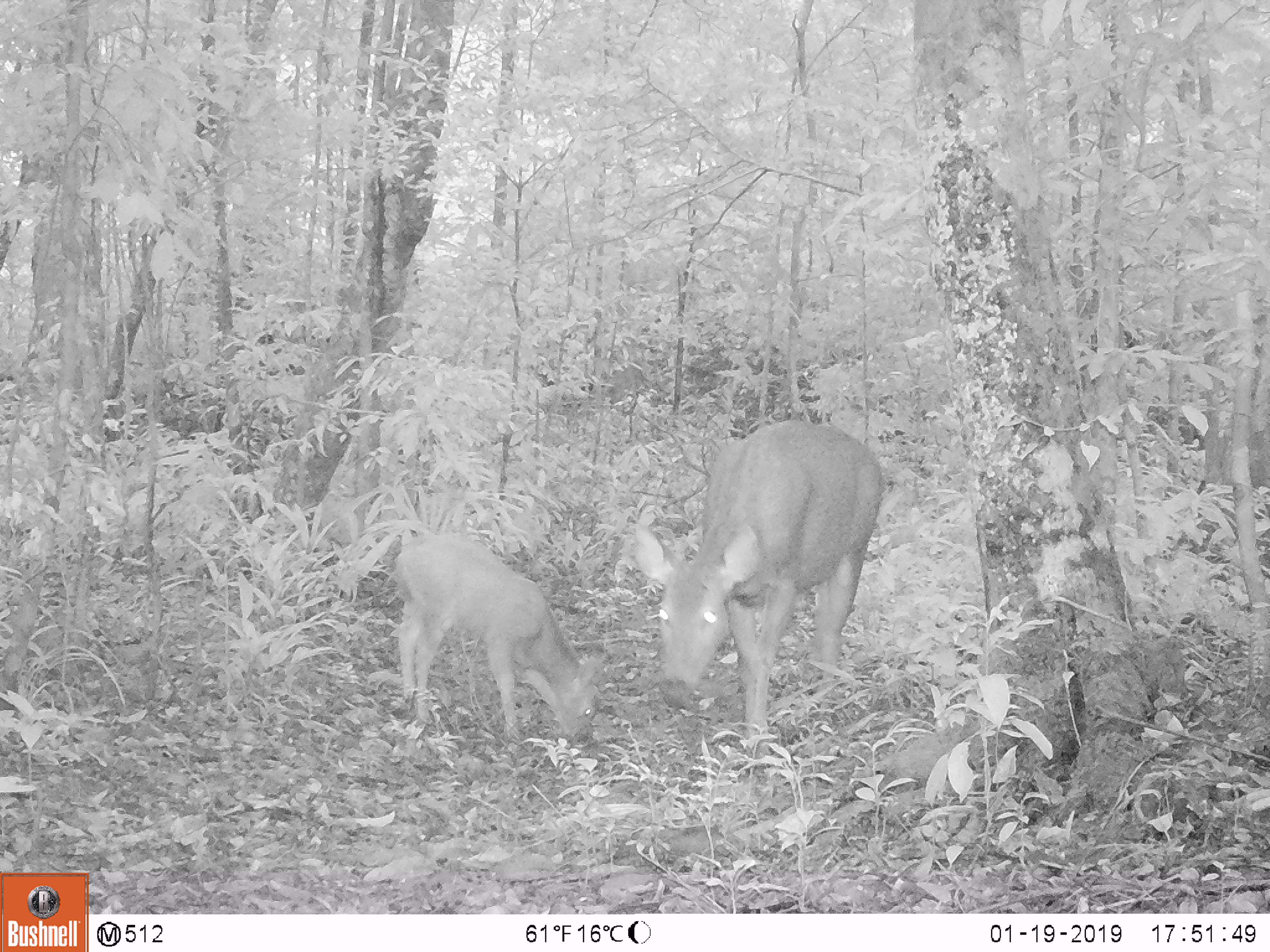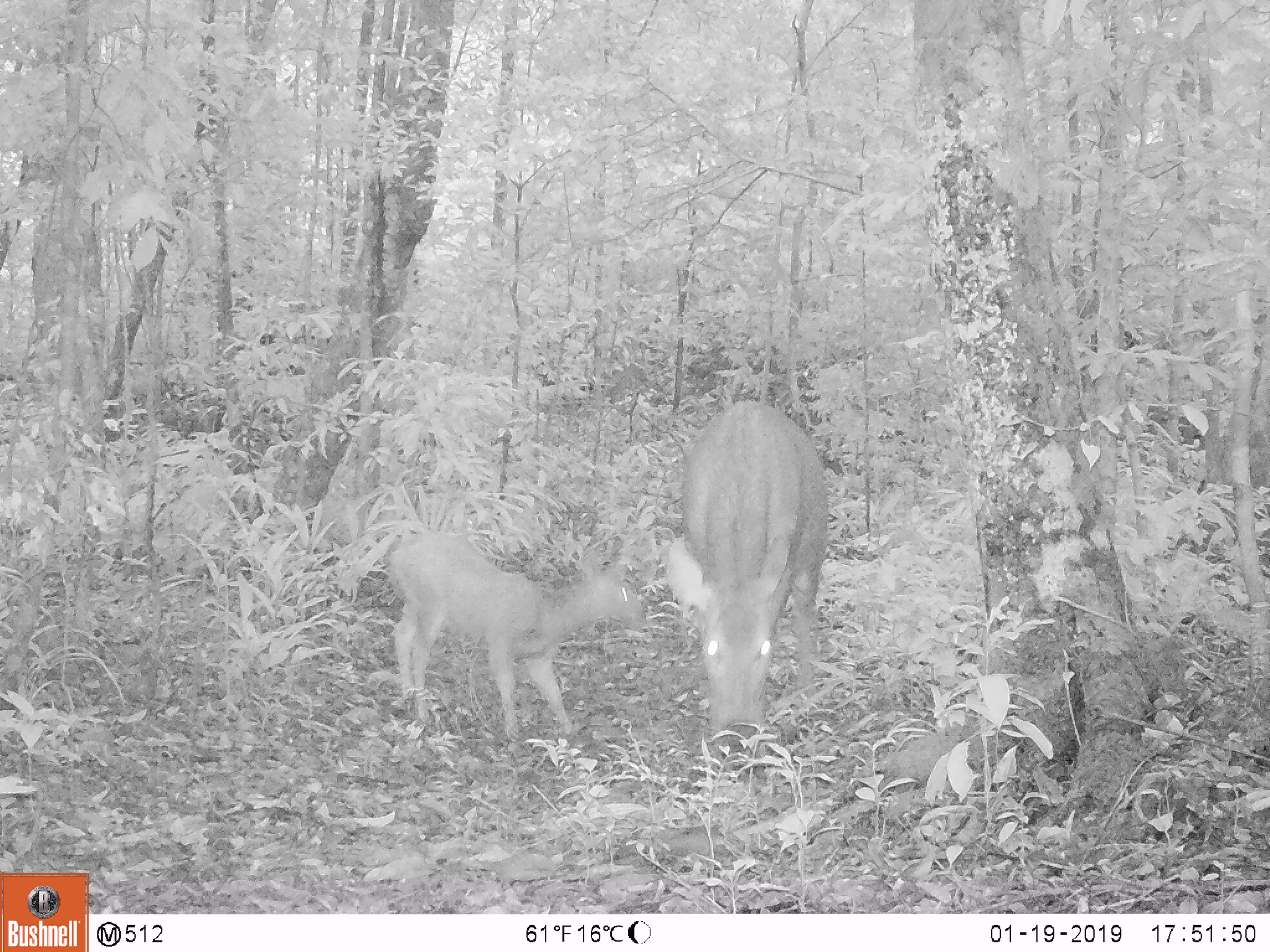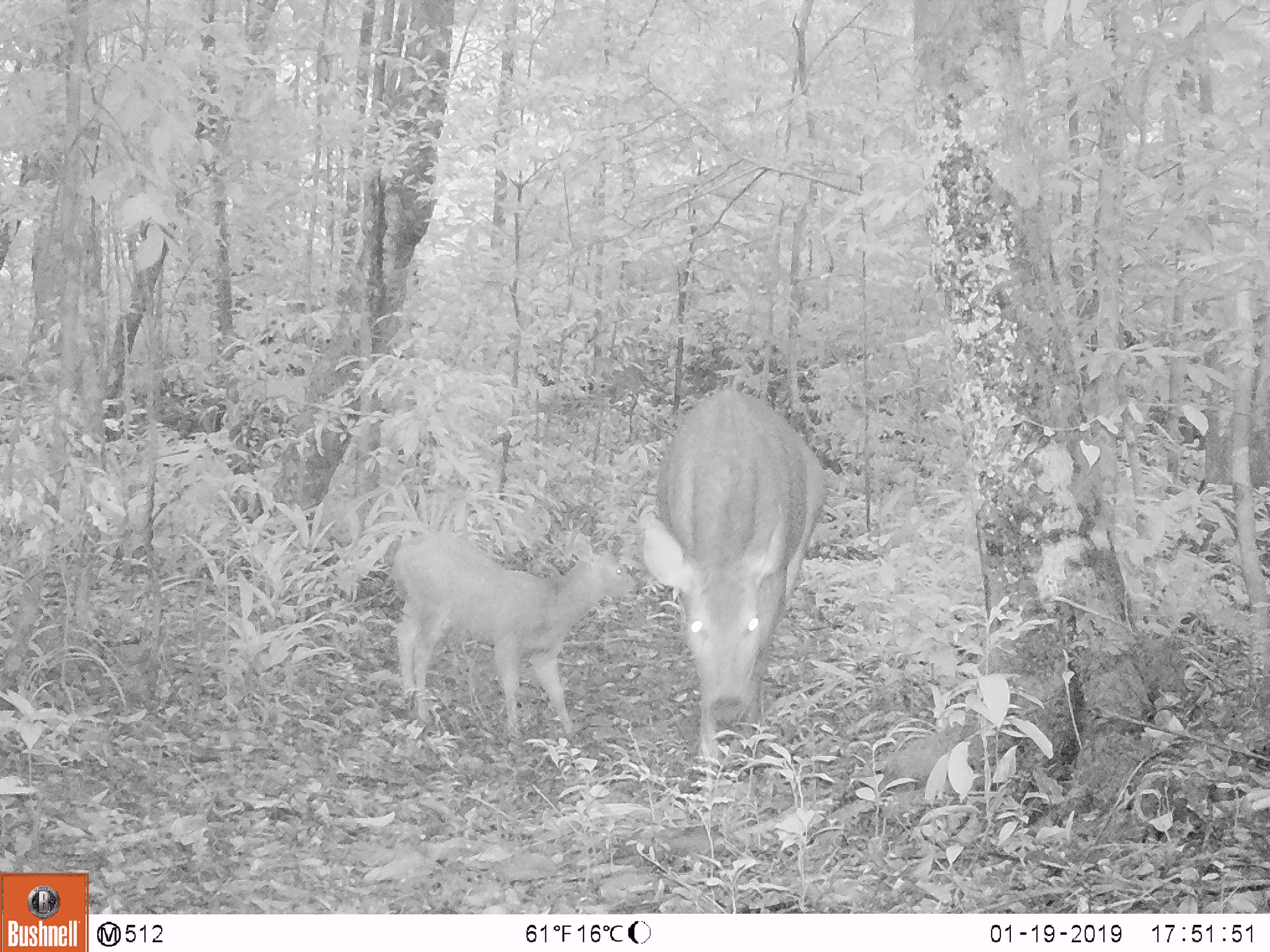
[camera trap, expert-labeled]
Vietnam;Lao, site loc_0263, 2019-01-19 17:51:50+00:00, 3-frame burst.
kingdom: Animalia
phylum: Chordata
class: Mammalia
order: Artiodactyla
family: Cervidae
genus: Rusa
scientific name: Rusa unicolor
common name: sambar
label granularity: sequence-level